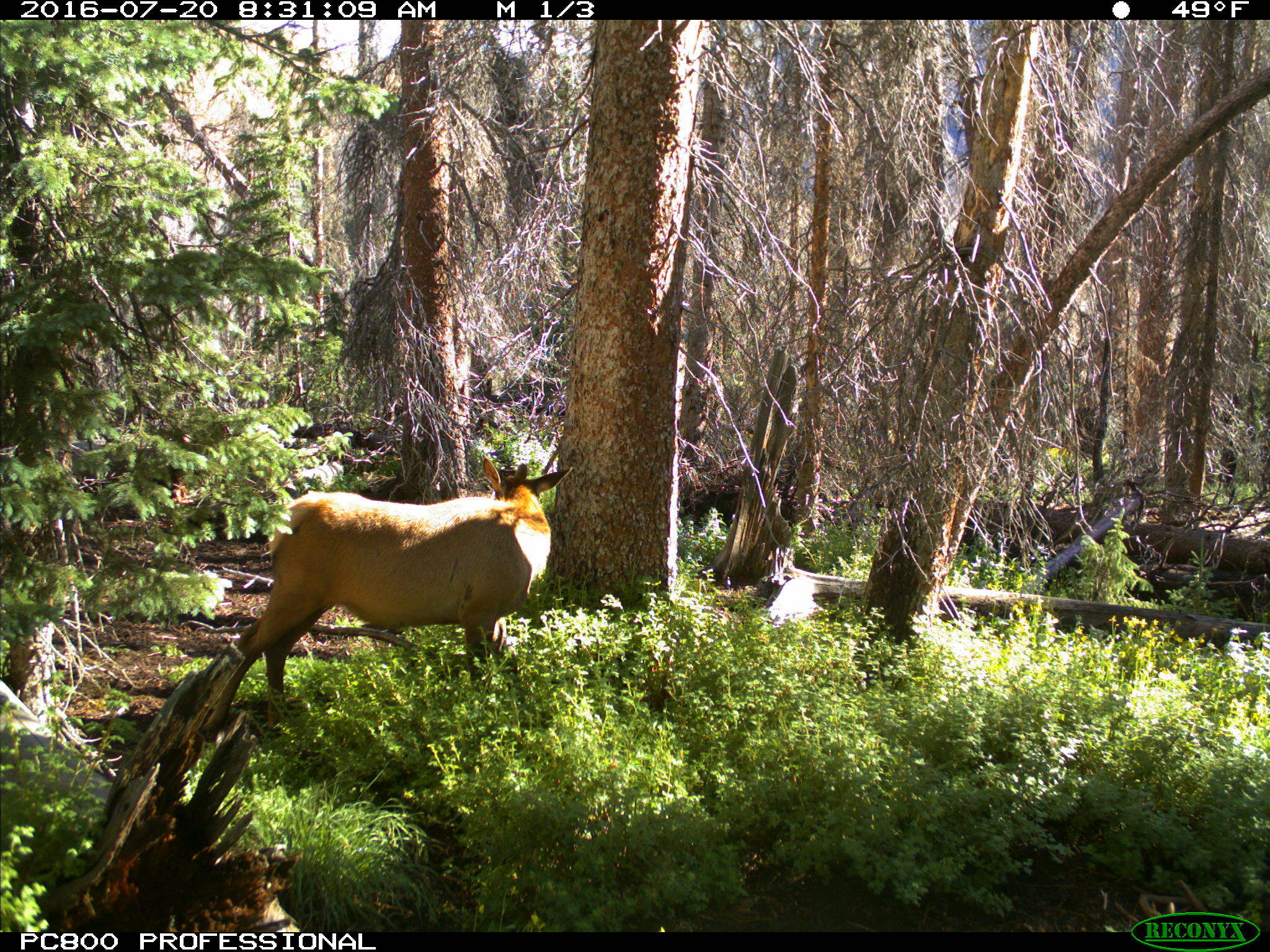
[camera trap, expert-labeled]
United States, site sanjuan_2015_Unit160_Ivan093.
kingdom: Animalia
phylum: Chordata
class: Mammalia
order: Artiodactyla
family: Cervidae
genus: Cervus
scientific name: Cervus elaphus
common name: red deer